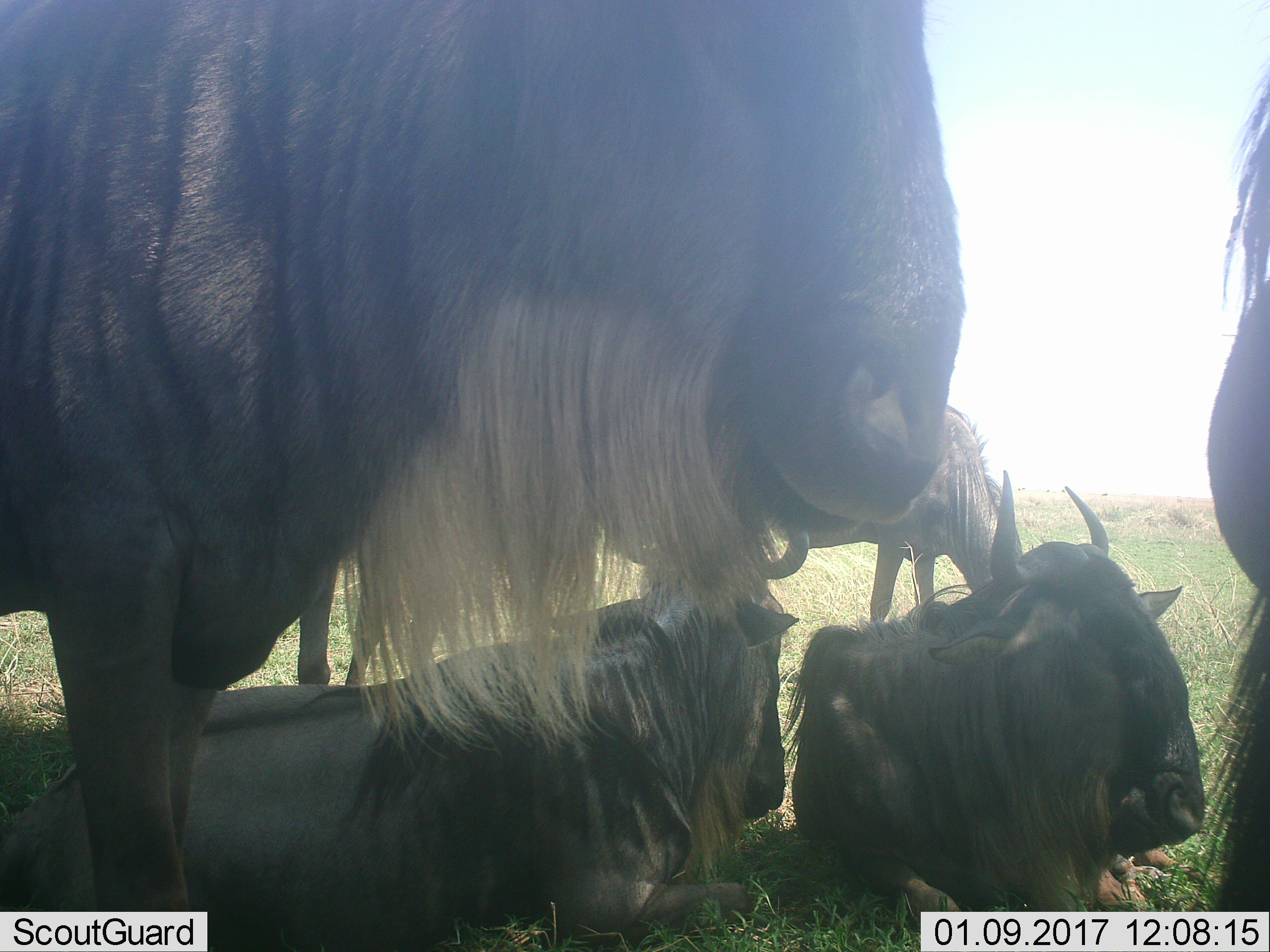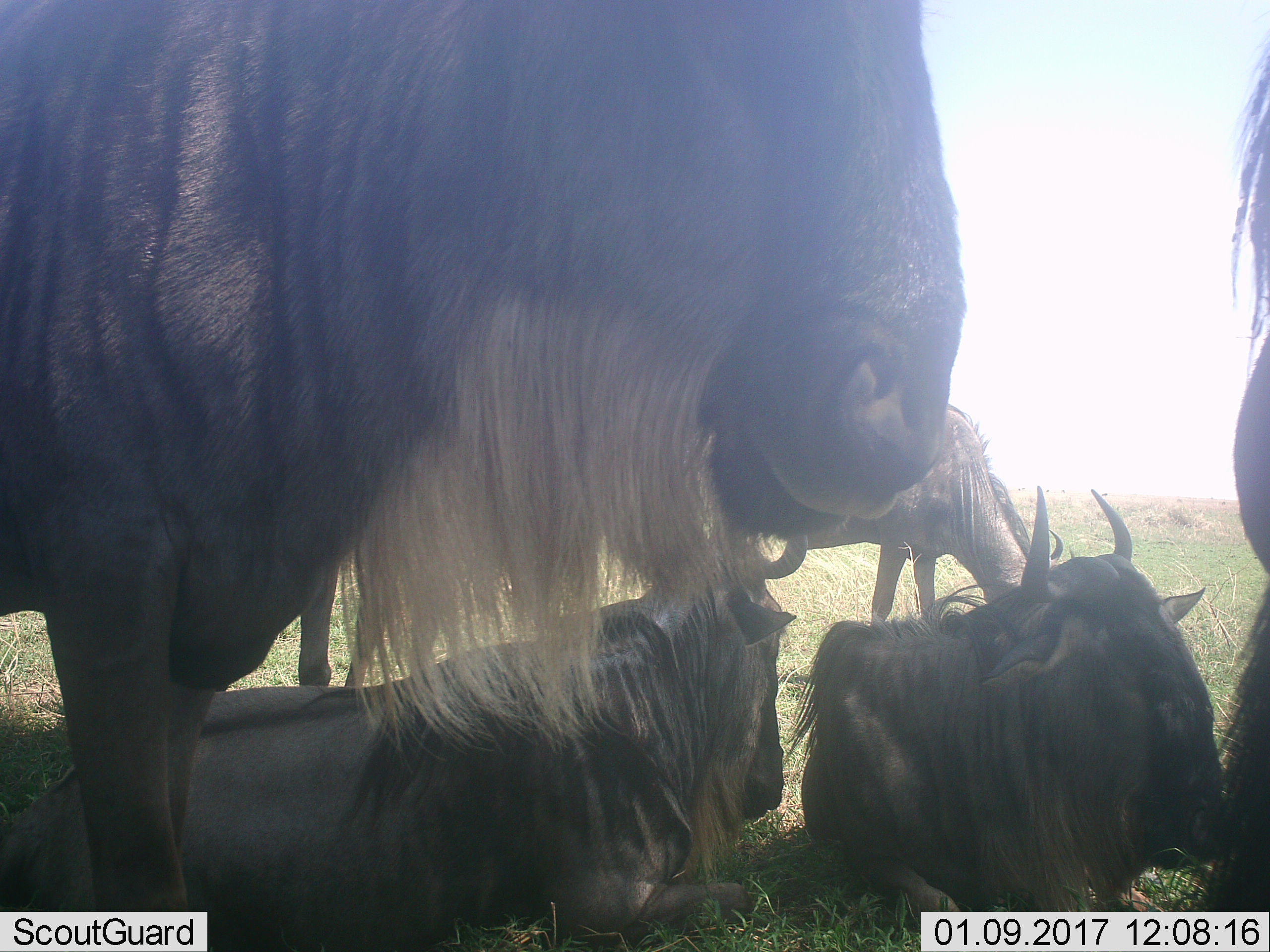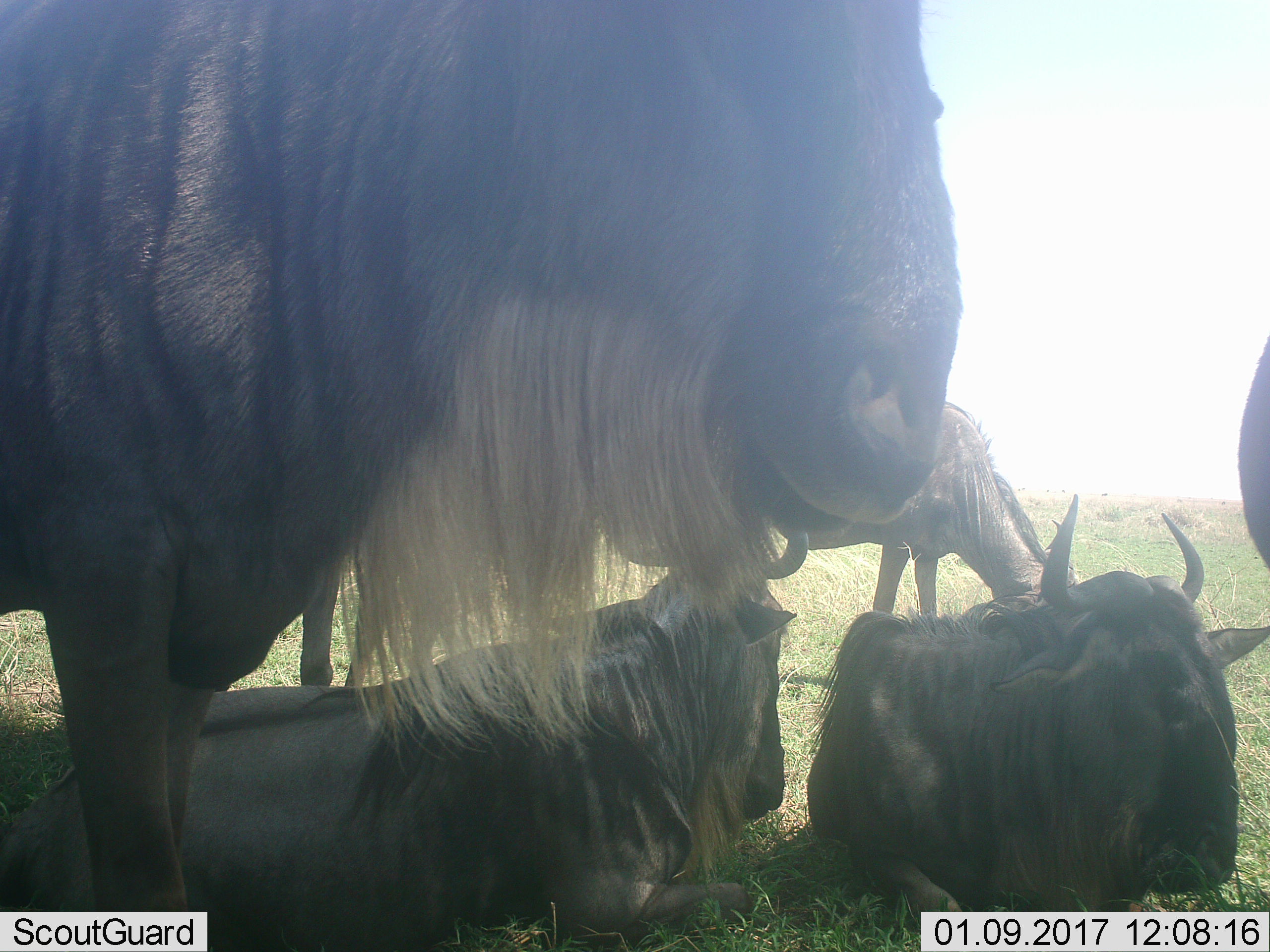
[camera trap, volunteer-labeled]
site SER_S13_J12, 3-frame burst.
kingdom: Animalia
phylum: Chordata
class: Mammalia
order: Artiodactyla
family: Bovidae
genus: Connochaetes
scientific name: Connochaetes taurinus taurinus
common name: blue wildebeest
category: wildebeestblue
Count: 5.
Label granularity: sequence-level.